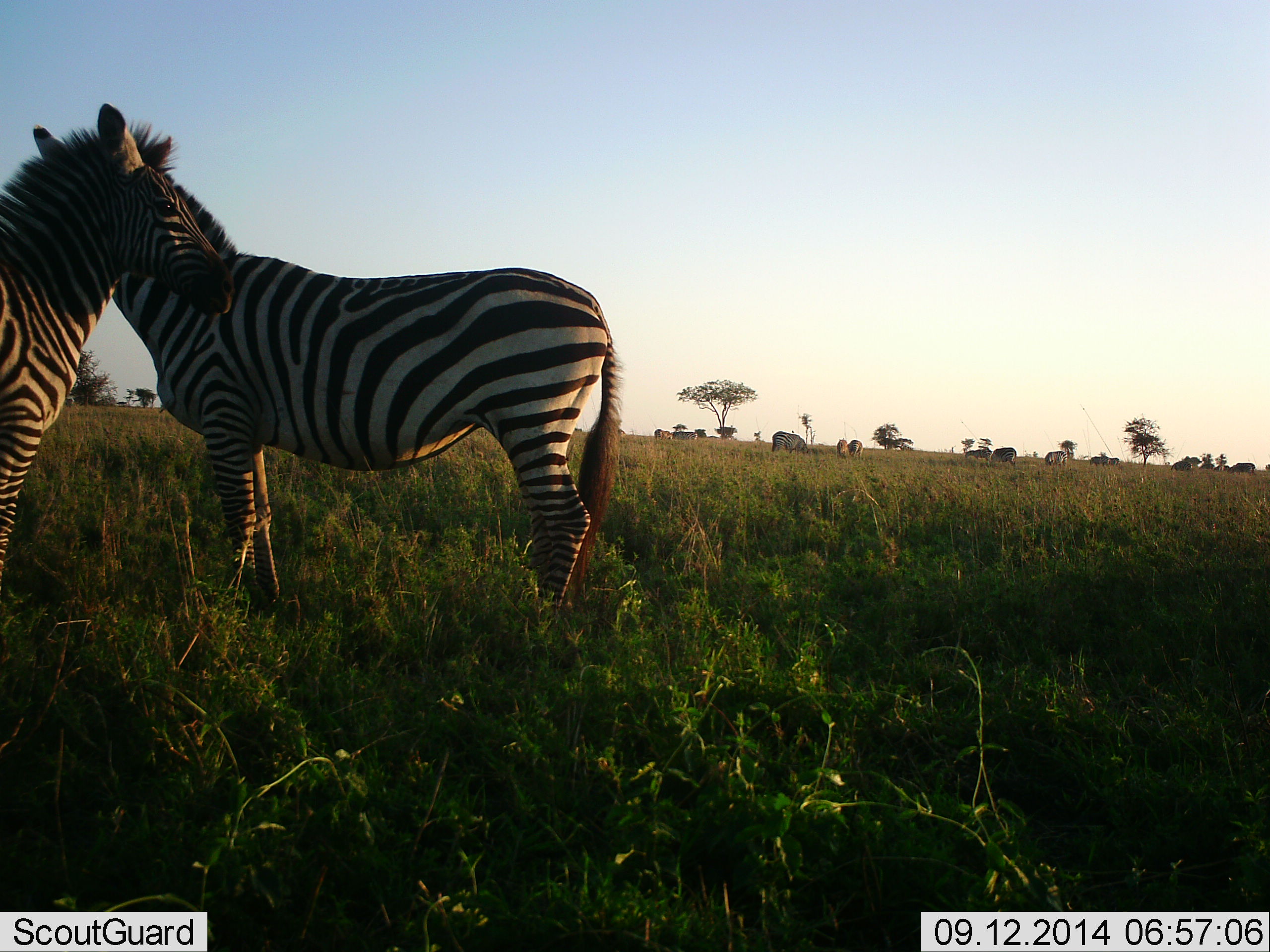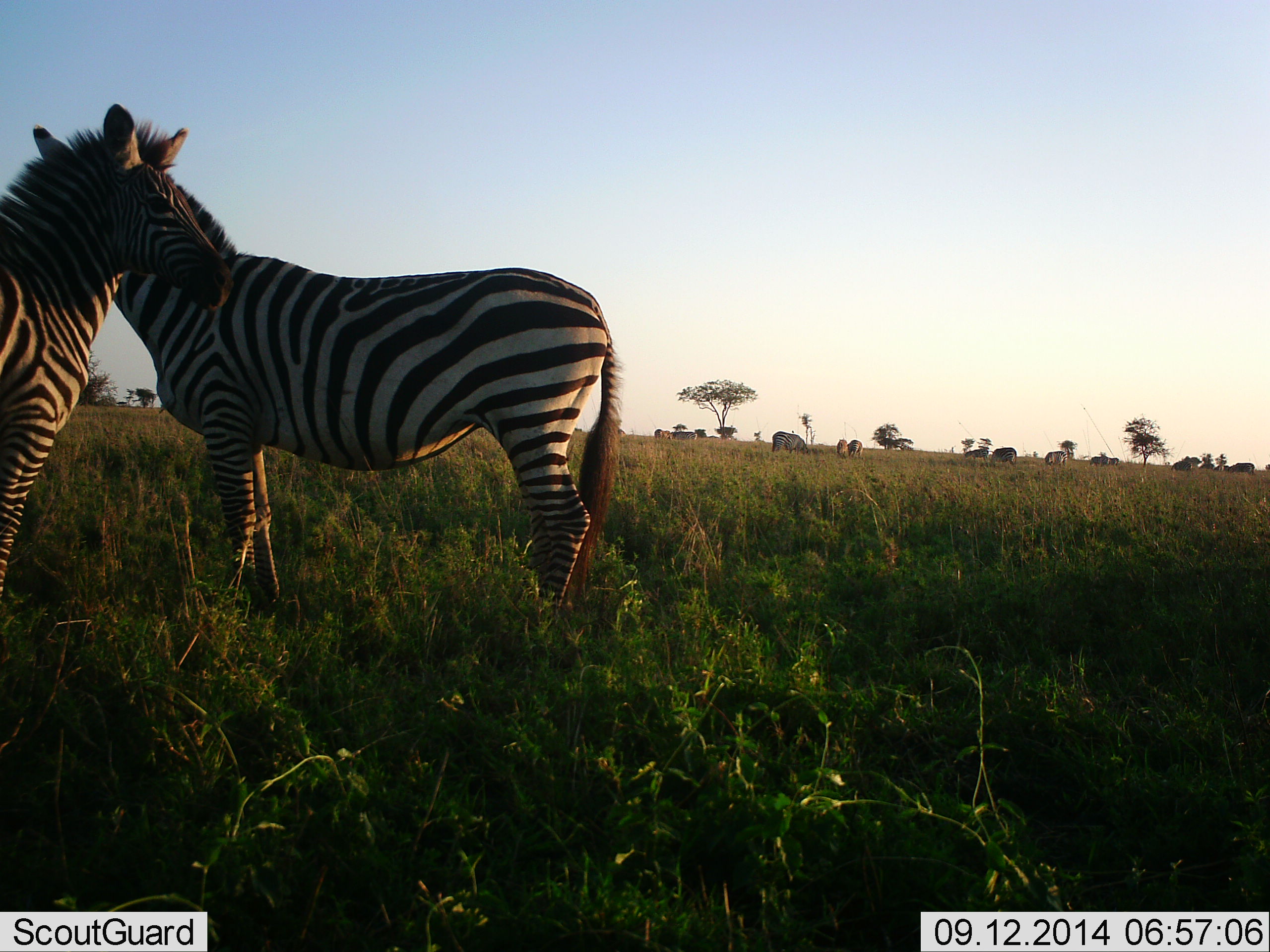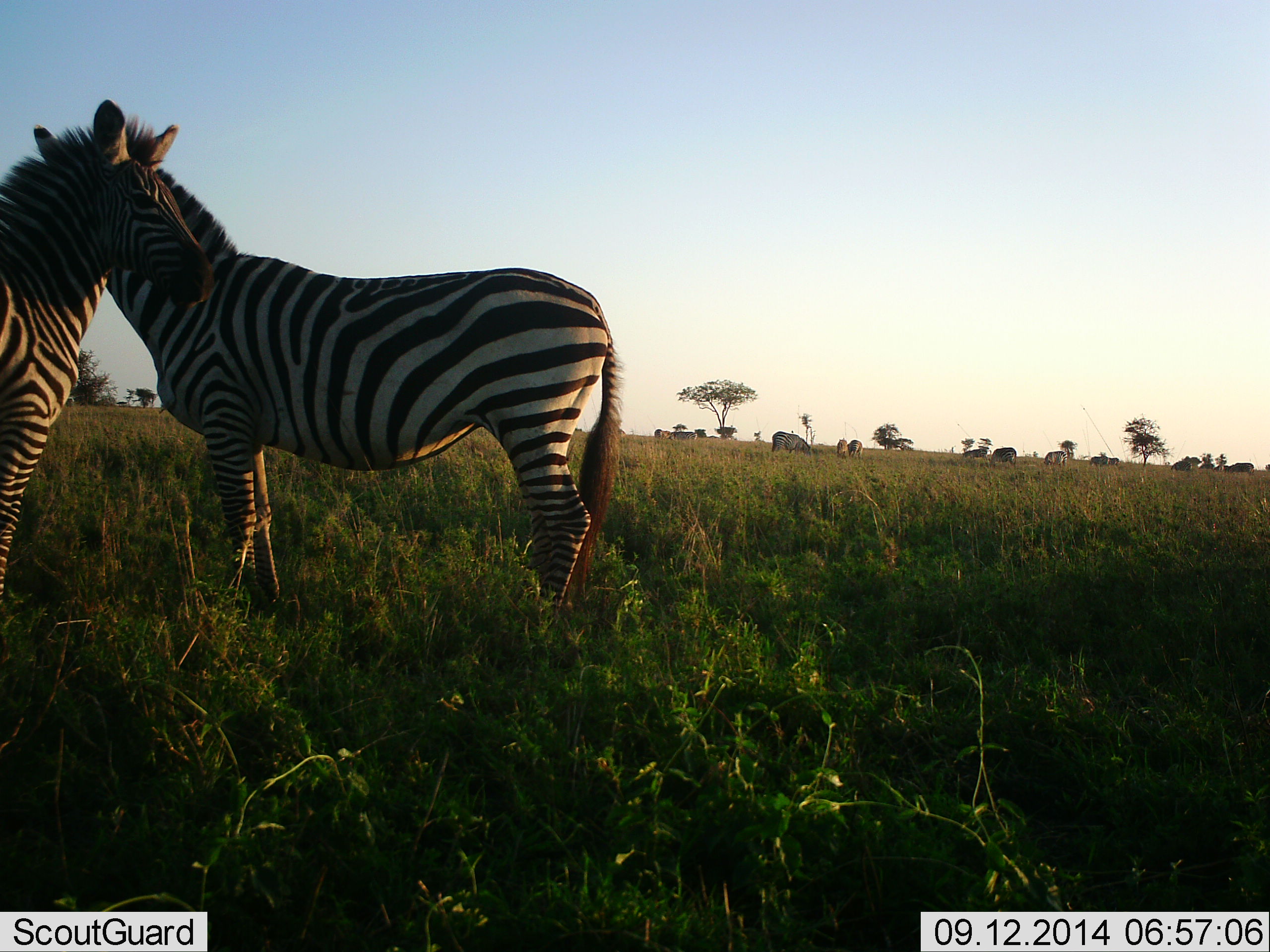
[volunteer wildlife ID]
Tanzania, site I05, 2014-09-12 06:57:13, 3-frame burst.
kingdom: Animalia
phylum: Chordata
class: Mammalia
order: Perissodactyla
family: Equidae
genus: Equus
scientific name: Equus quagga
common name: plains zebra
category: zebra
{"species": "zebra (plains zebra) (Equus quagga)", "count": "2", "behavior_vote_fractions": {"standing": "90%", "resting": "0%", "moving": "10%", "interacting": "30%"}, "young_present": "10%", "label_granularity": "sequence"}